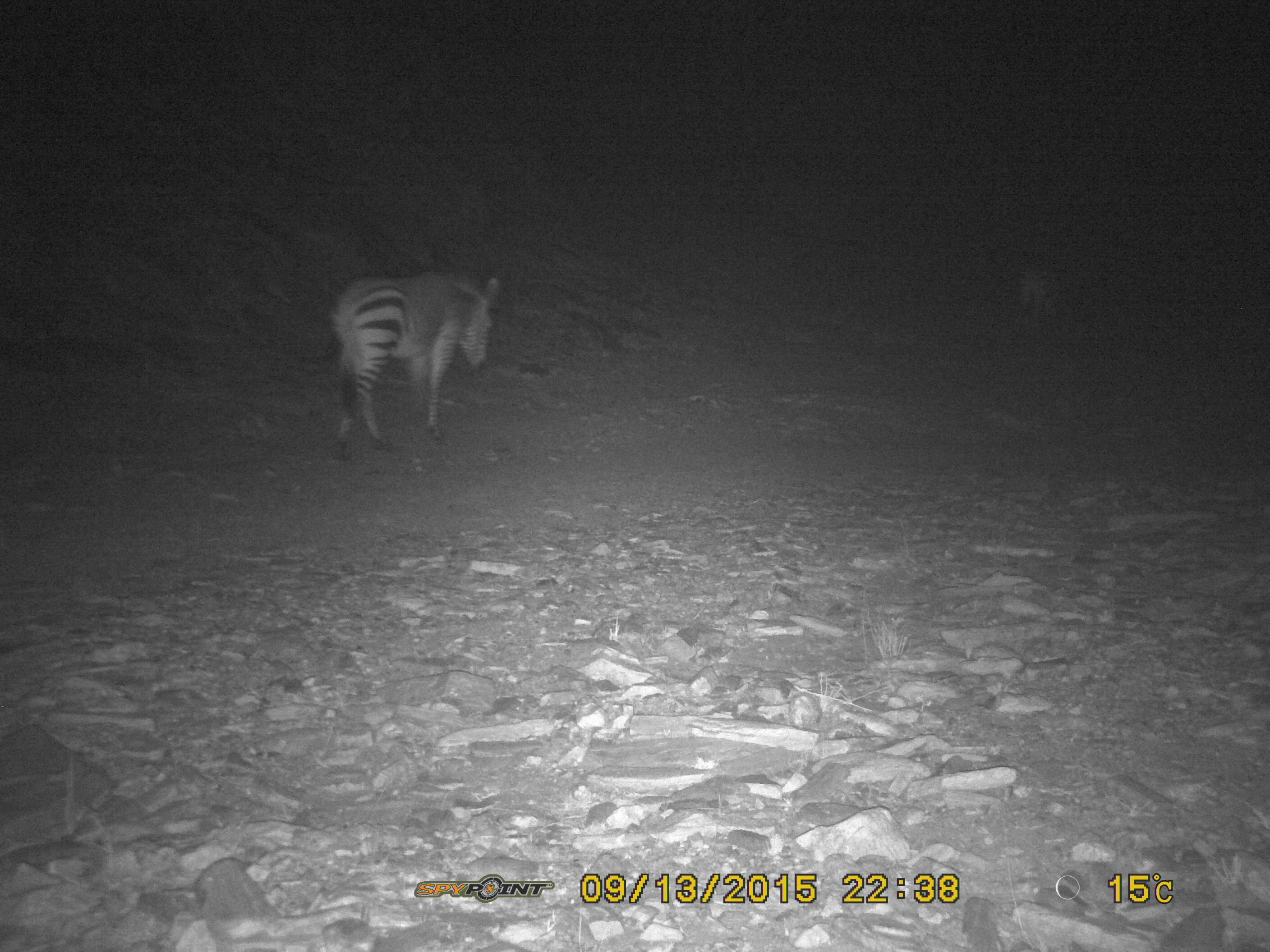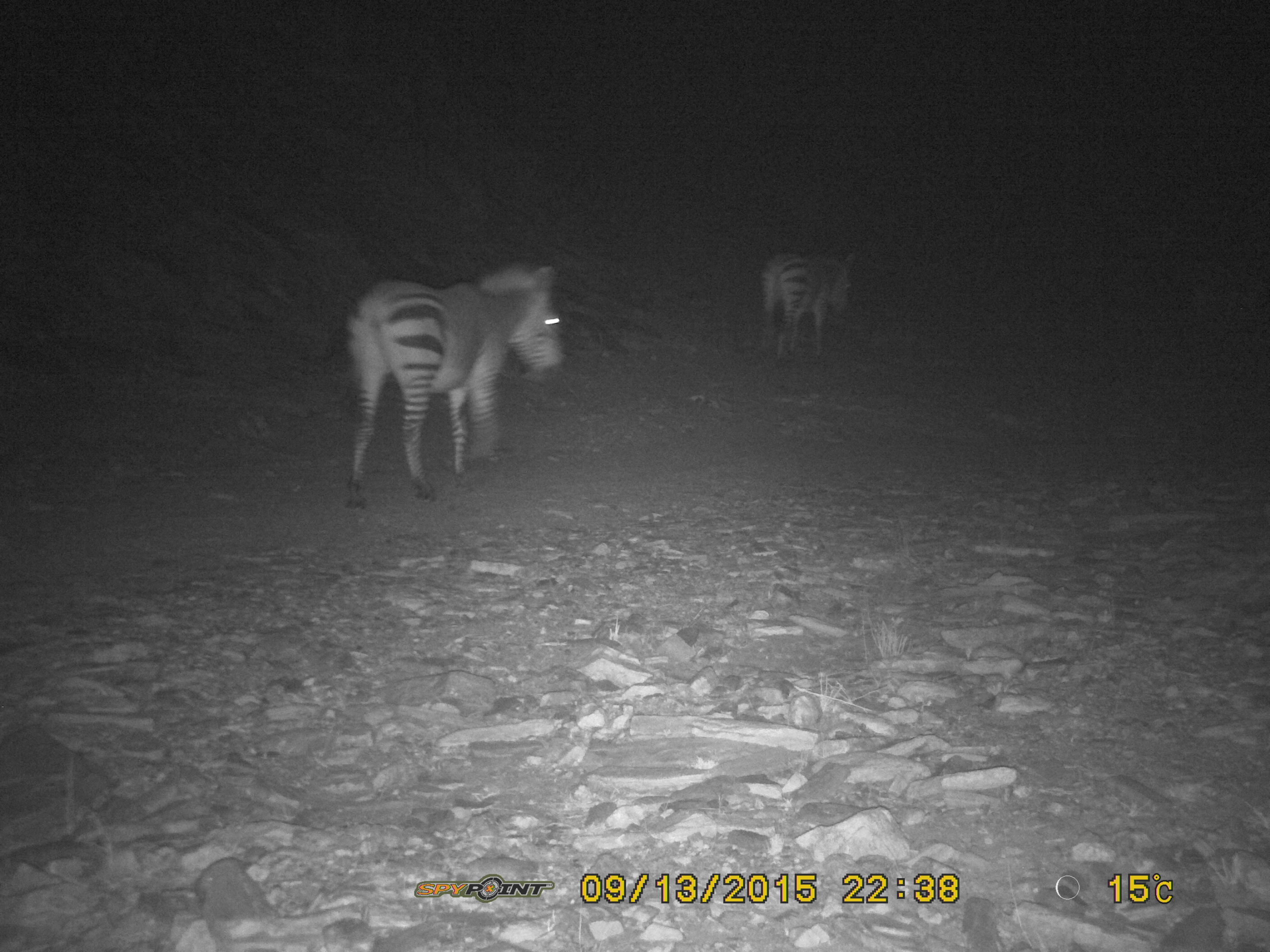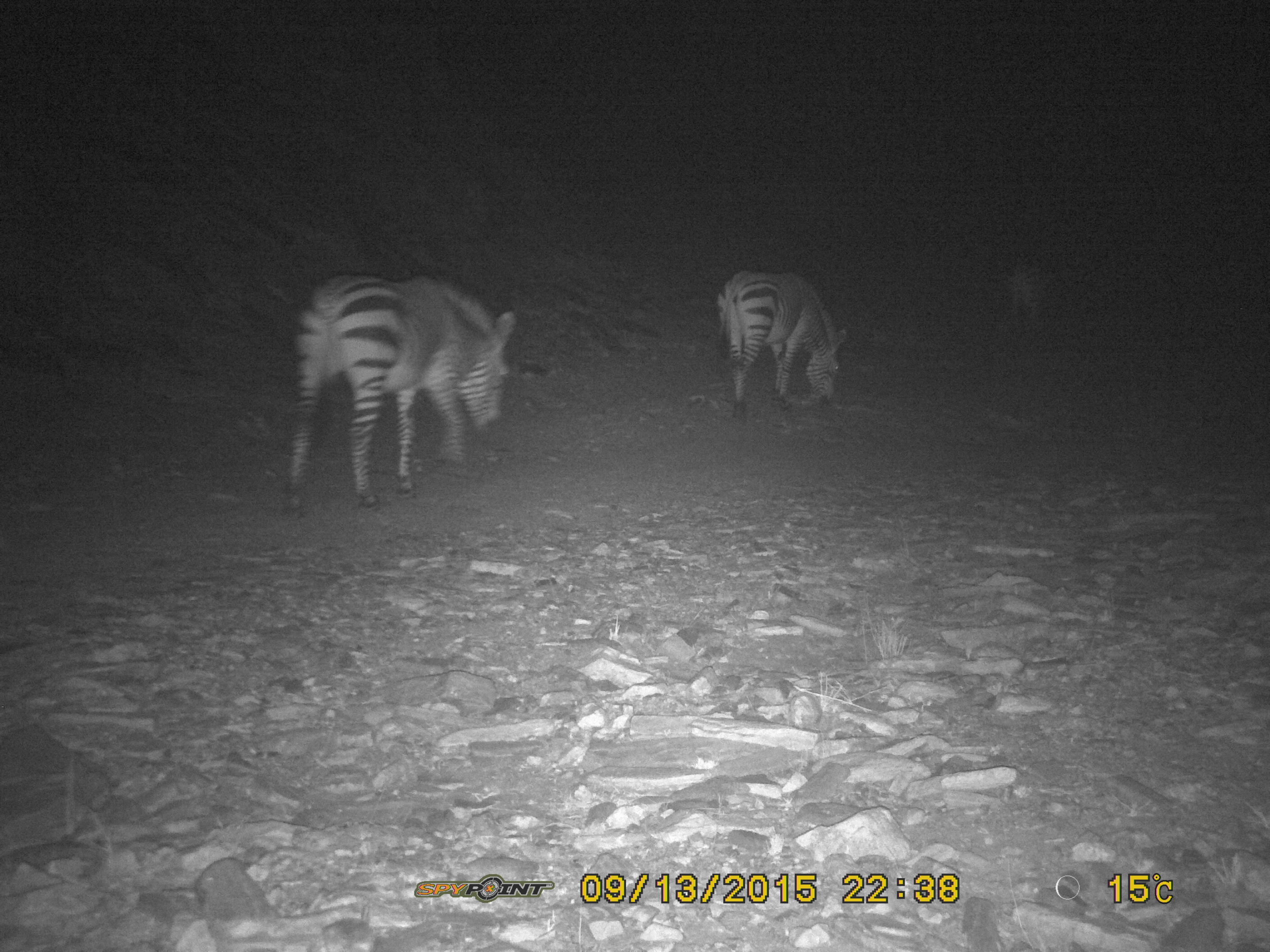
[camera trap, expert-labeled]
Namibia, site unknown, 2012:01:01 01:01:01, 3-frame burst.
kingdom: Animalia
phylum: Chordata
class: Mammalia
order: Perissodactyla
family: Equidae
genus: Equus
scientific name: Equus zebra hartmannae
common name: hartmann's mountain zebra